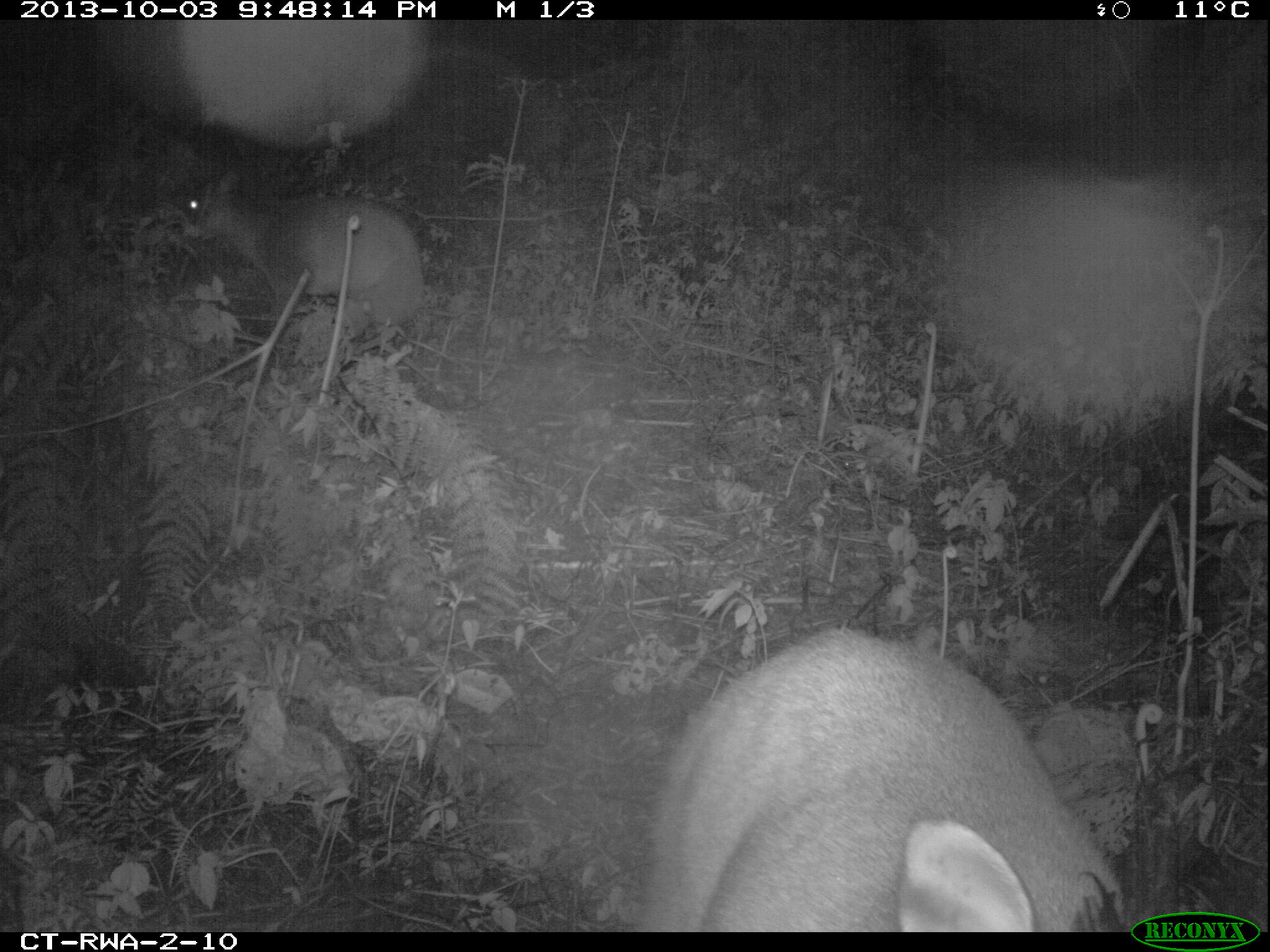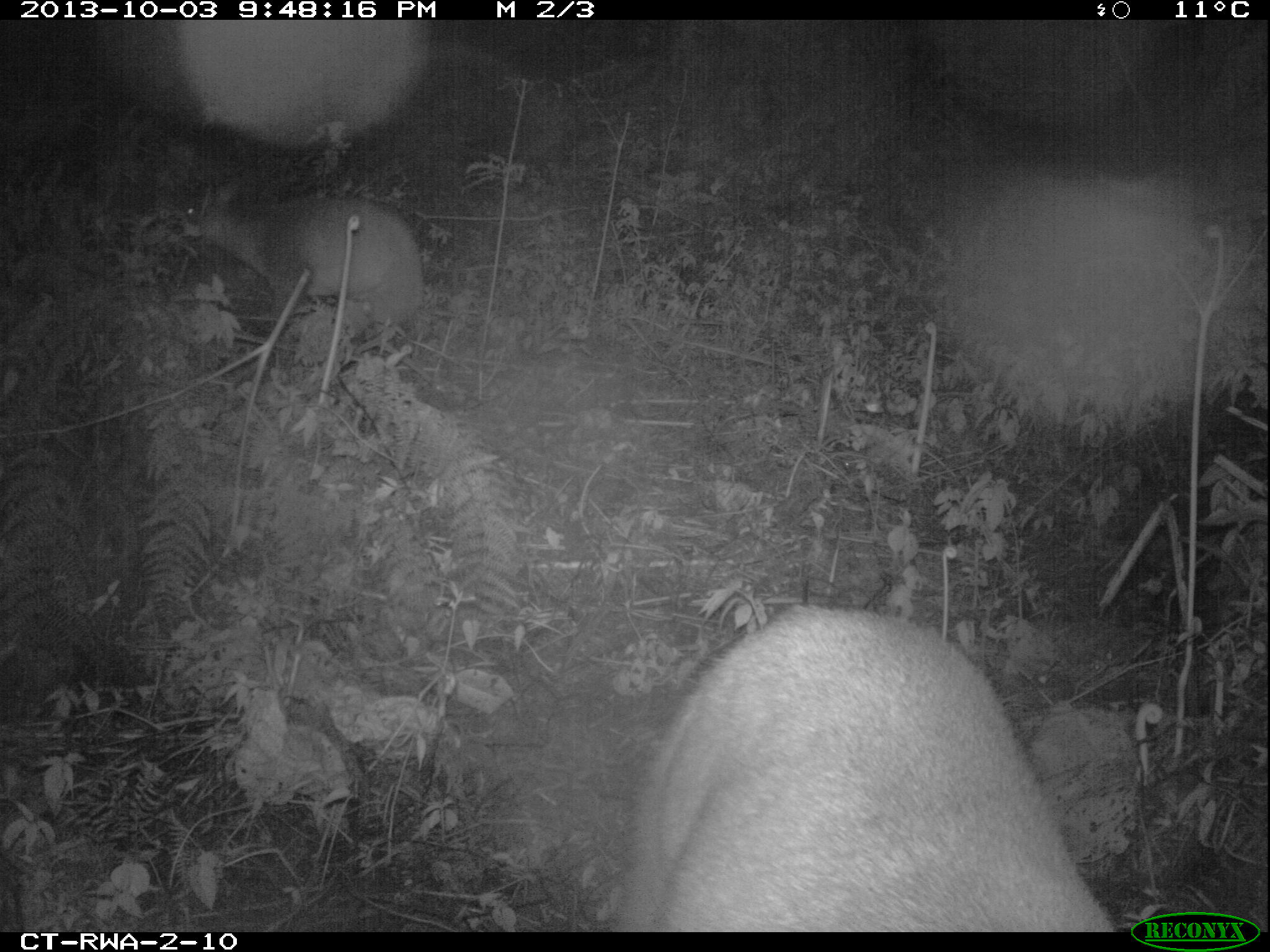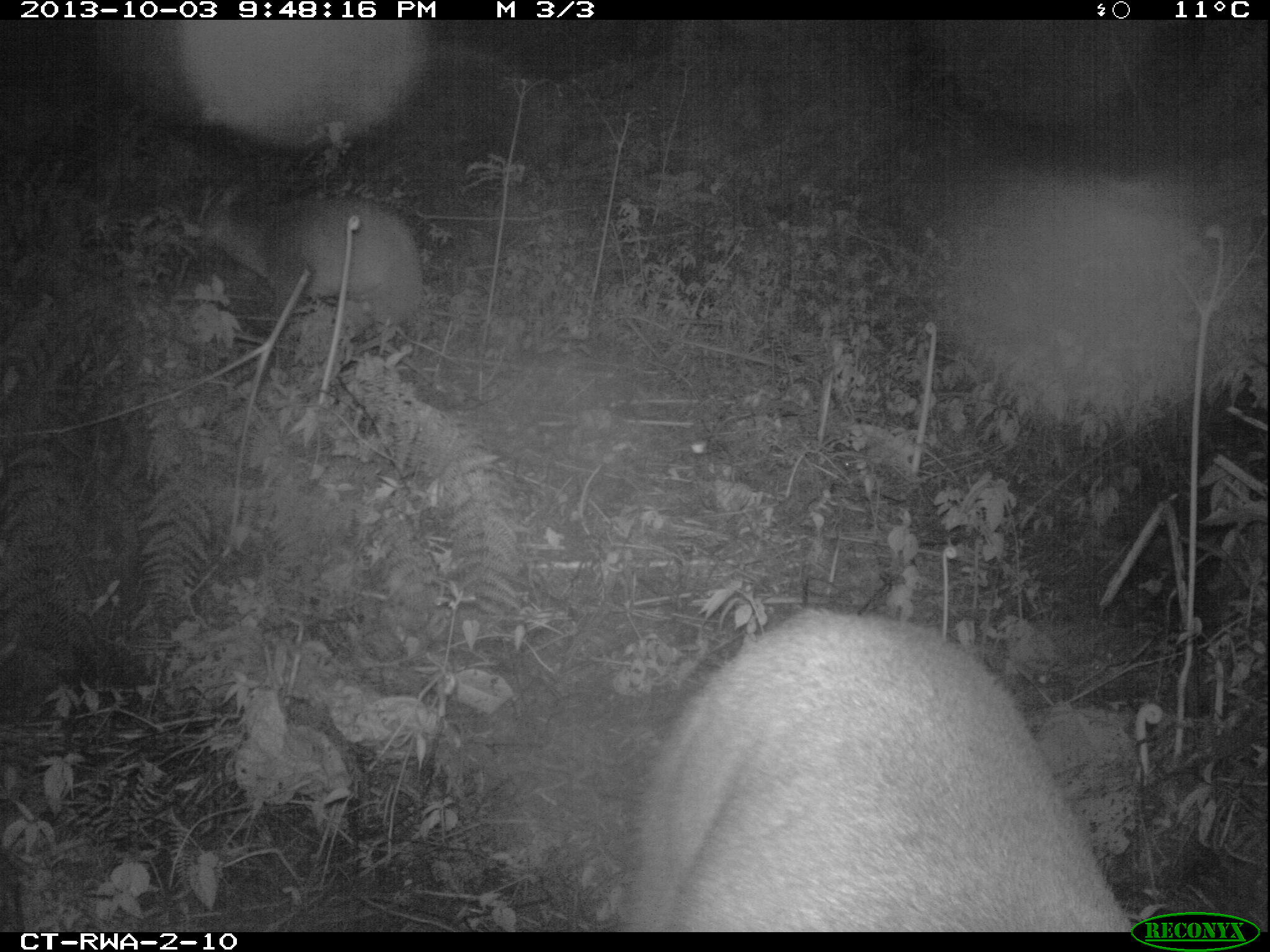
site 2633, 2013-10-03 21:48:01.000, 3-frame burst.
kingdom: Animalia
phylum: Chordata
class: Mammalia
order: Artiodactyla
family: Bovidae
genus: Cephalophus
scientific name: Cephalophus nigrifrons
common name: black-fronted duiker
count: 2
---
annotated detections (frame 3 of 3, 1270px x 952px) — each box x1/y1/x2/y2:
cephalophus nigrifrons: 609/597/1135/935; 168/177/426/327